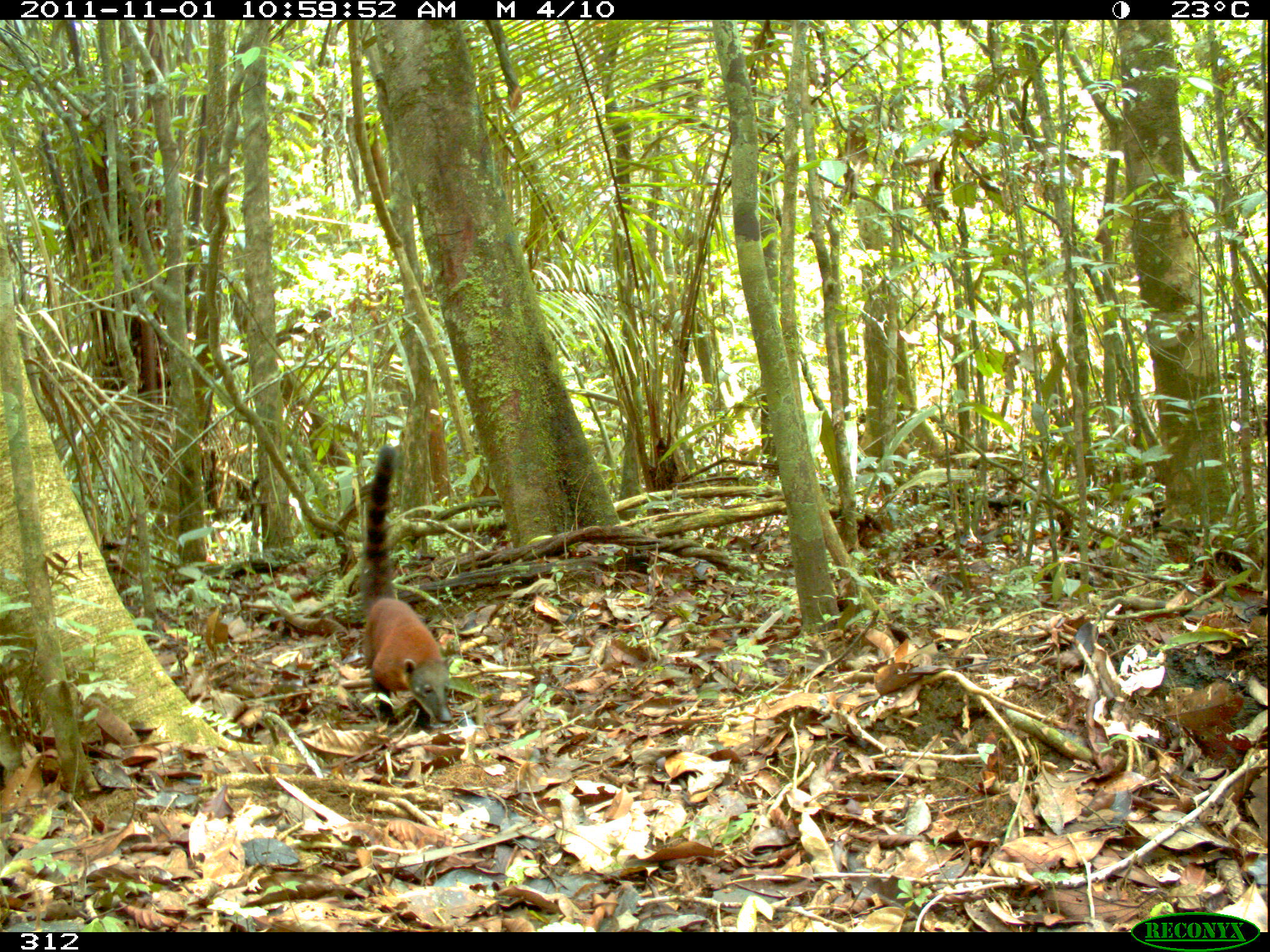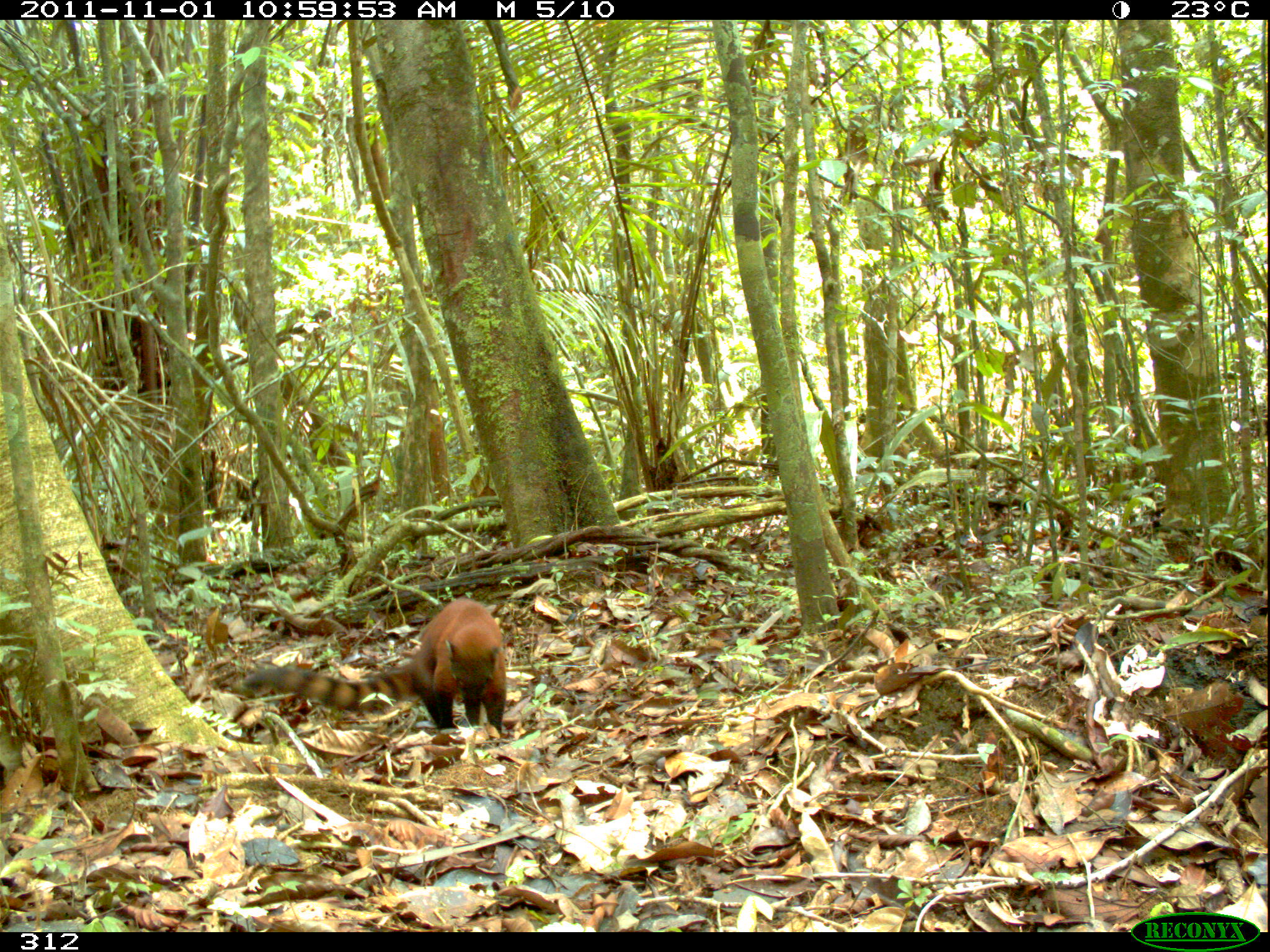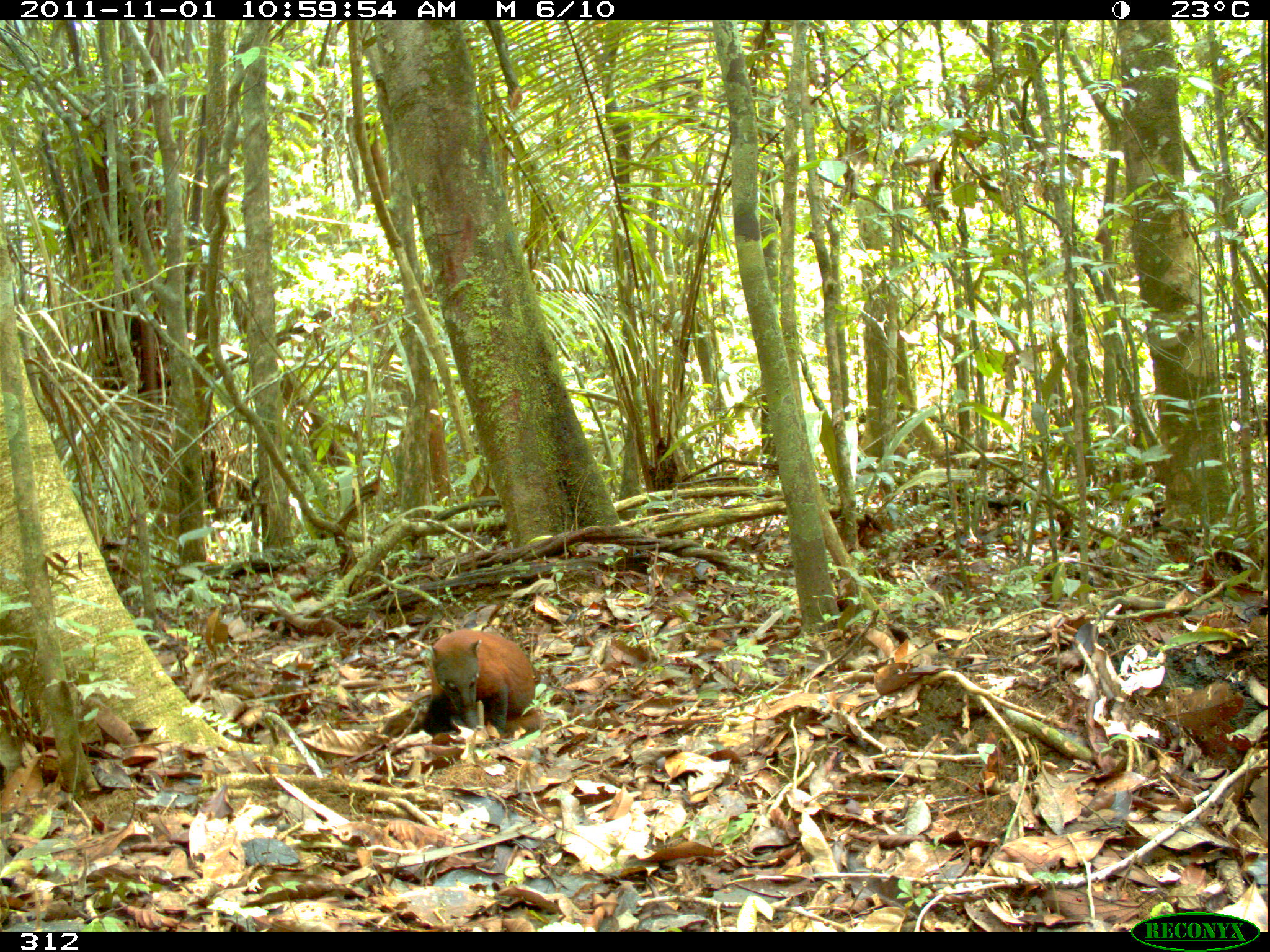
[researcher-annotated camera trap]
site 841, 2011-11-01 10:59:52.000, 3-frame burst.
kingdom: Animalia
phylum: Chordata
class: Mammalia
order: Carnivora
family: Procyonidae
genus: Nasua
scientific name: Nasua nasua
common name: south american coati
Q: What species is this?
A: Nasua nasua (south american coati).